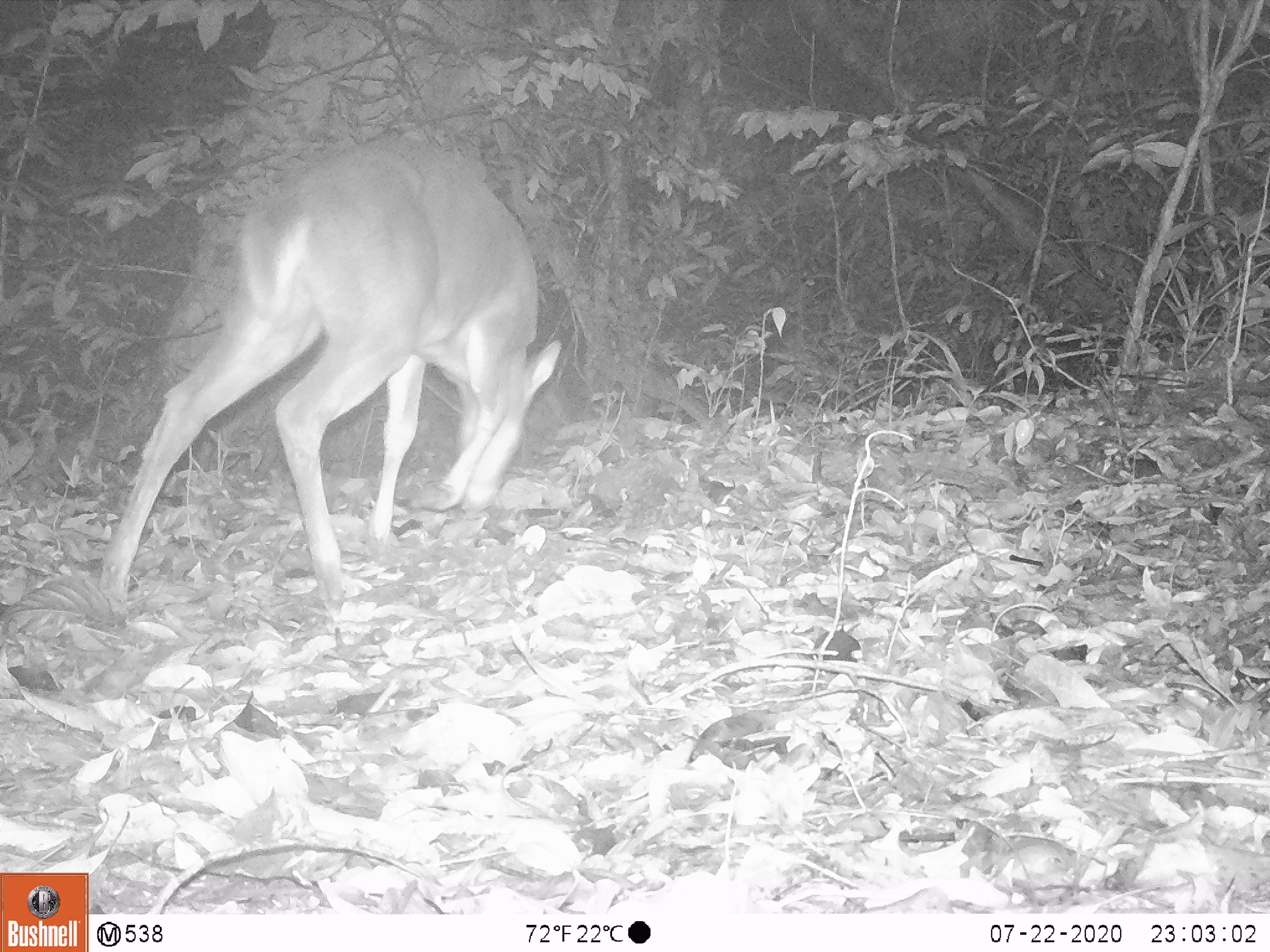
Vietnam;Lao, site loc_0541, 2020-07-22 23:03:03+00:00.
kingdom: Animalia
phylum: Chordata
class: Mammalia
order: Artiodactyla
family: Cervidae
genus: Muntiacus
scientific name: Muntiacus vuquangensis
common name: large-antlered muntjac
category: large antlered muntjac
Large antlered muntjac (large-antlered muntjac) (Muntiacus vuquangensis). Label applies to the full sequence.